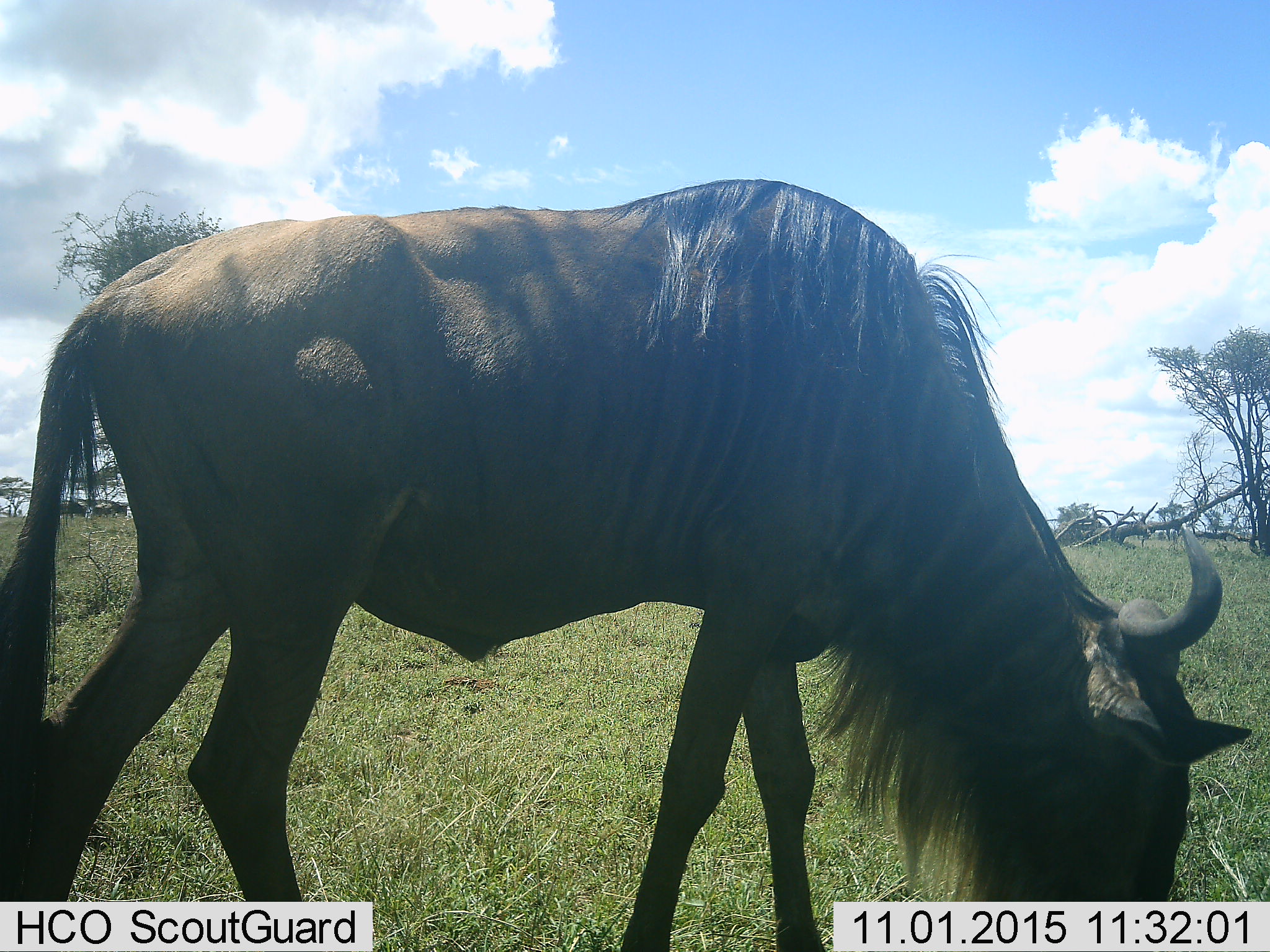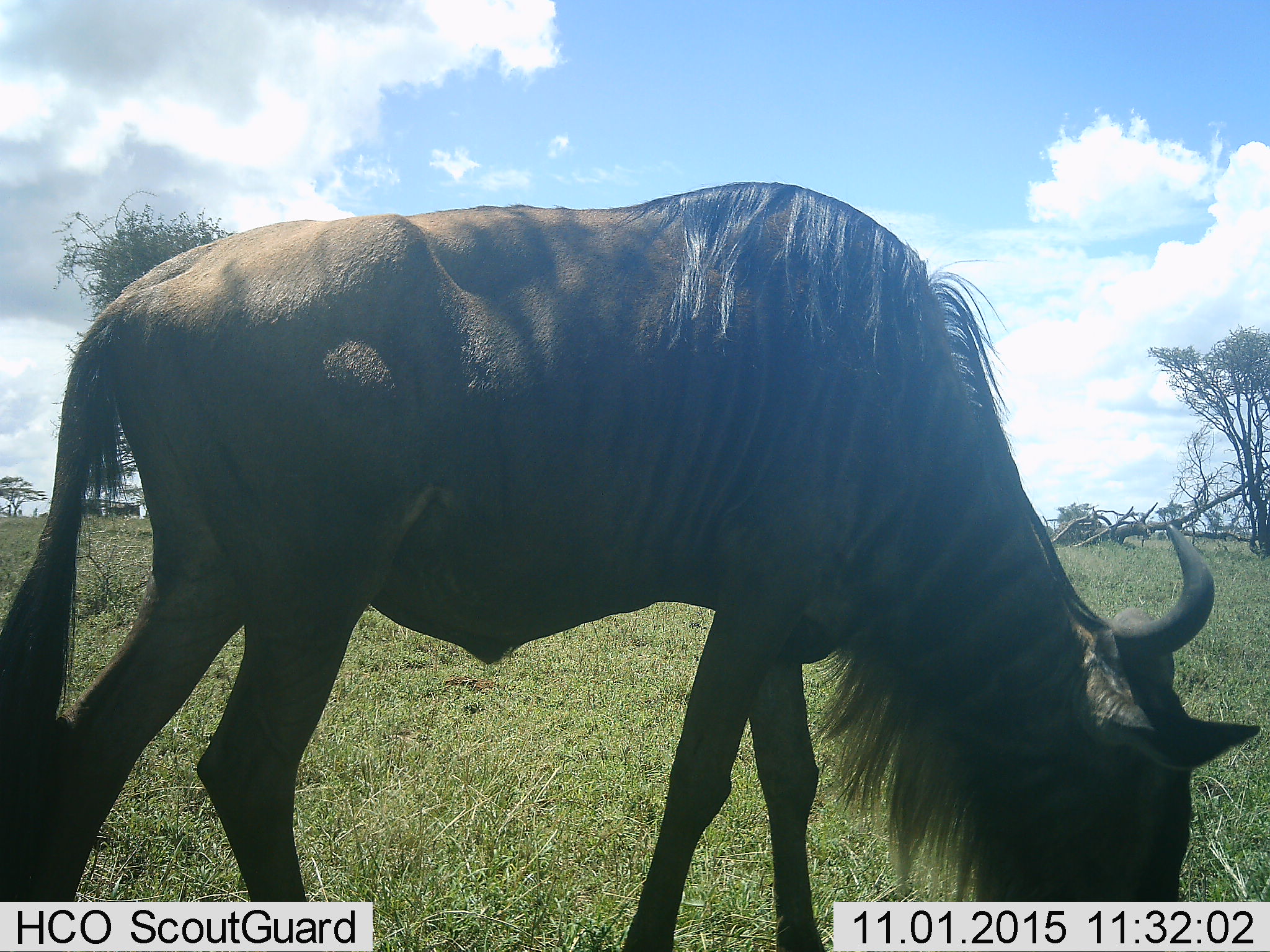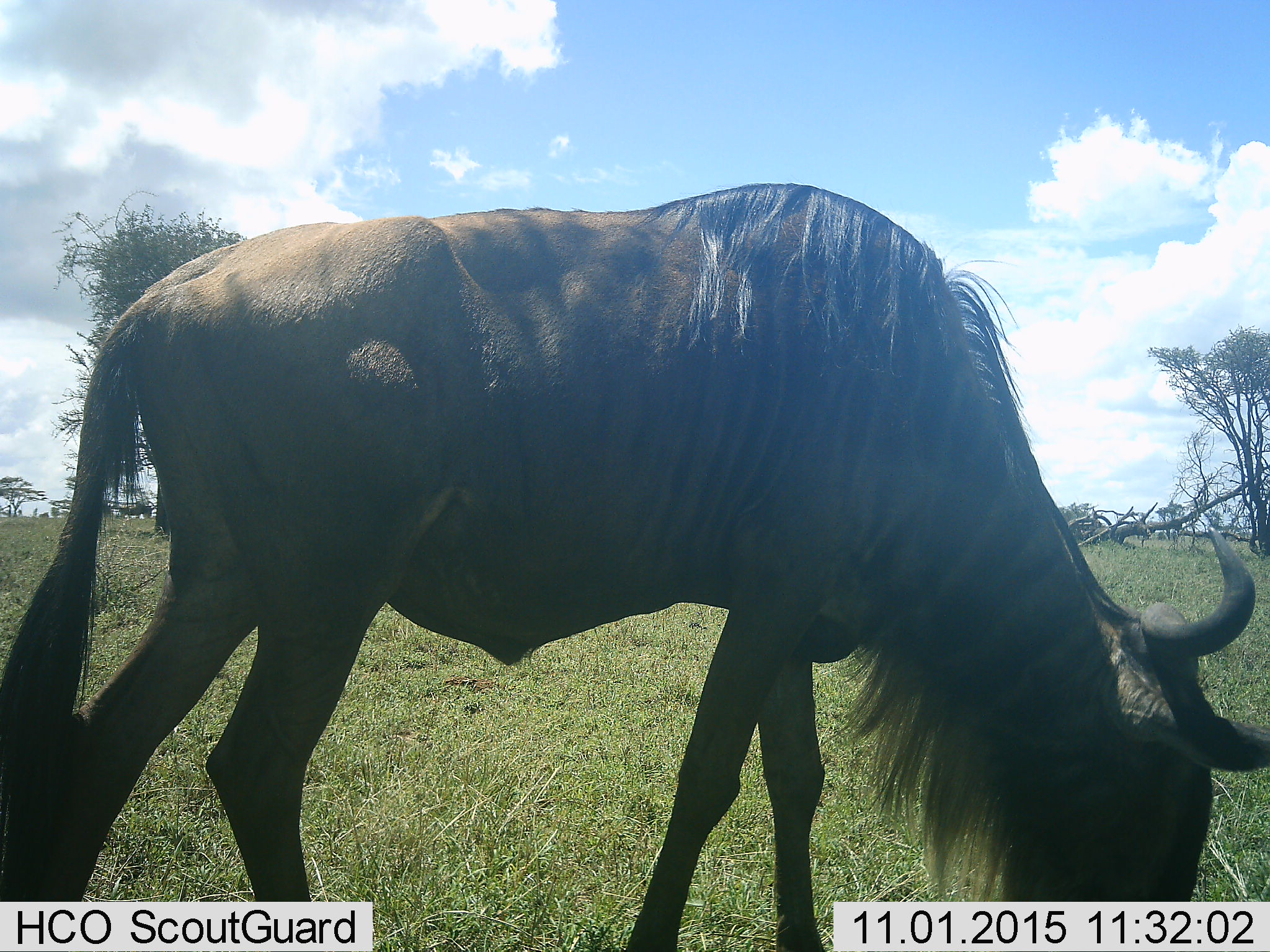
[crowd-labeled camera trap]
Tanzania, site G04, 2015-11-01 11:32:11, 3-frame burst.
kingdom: Animalia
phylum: Chordata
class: Mammalia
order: Artiodactyla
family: Bovidae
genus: Connochaetes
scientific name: Connochaetes taurinus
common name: blue wildebeest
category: wildebeest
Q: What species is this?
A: Wildebeest (blue wildebeest) (Connochaetes taurinus).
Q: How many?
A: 1.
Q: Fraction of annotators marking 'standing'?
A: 33%.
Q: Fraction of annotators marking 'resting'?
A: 0%.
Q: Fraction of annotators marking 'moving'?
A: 17%.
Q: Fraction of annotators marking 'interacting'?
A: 0%.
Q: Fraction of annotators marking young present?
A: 0%.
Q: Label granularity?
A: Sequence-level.